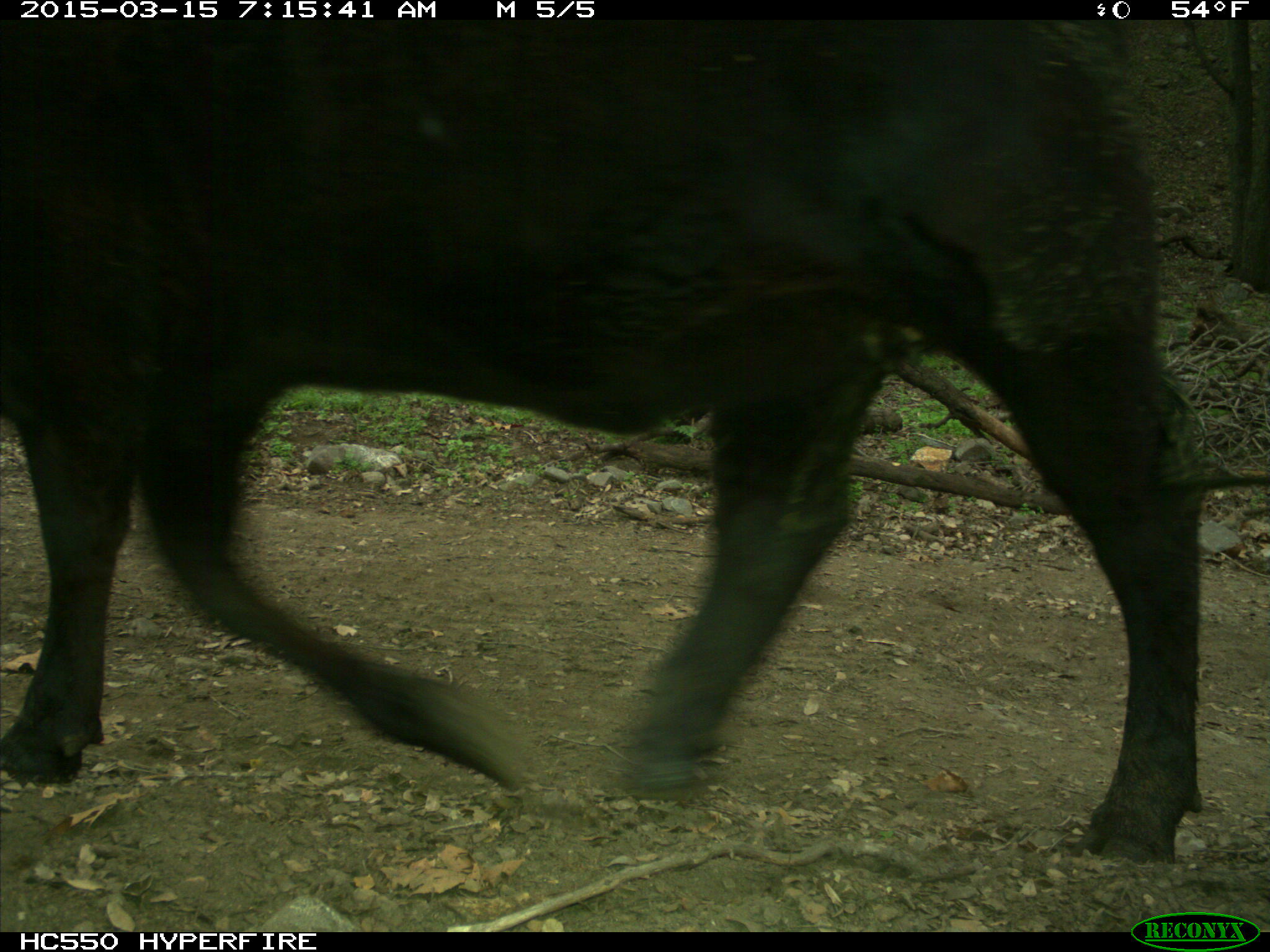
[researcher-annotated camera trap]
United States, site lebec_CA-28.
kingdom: Animalia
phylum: Chordata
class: Mammalia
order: Artiodactyla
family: Bovidae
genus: Bos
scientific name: Bos taurus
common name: domestic cow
Bos taurus (domestic cow).